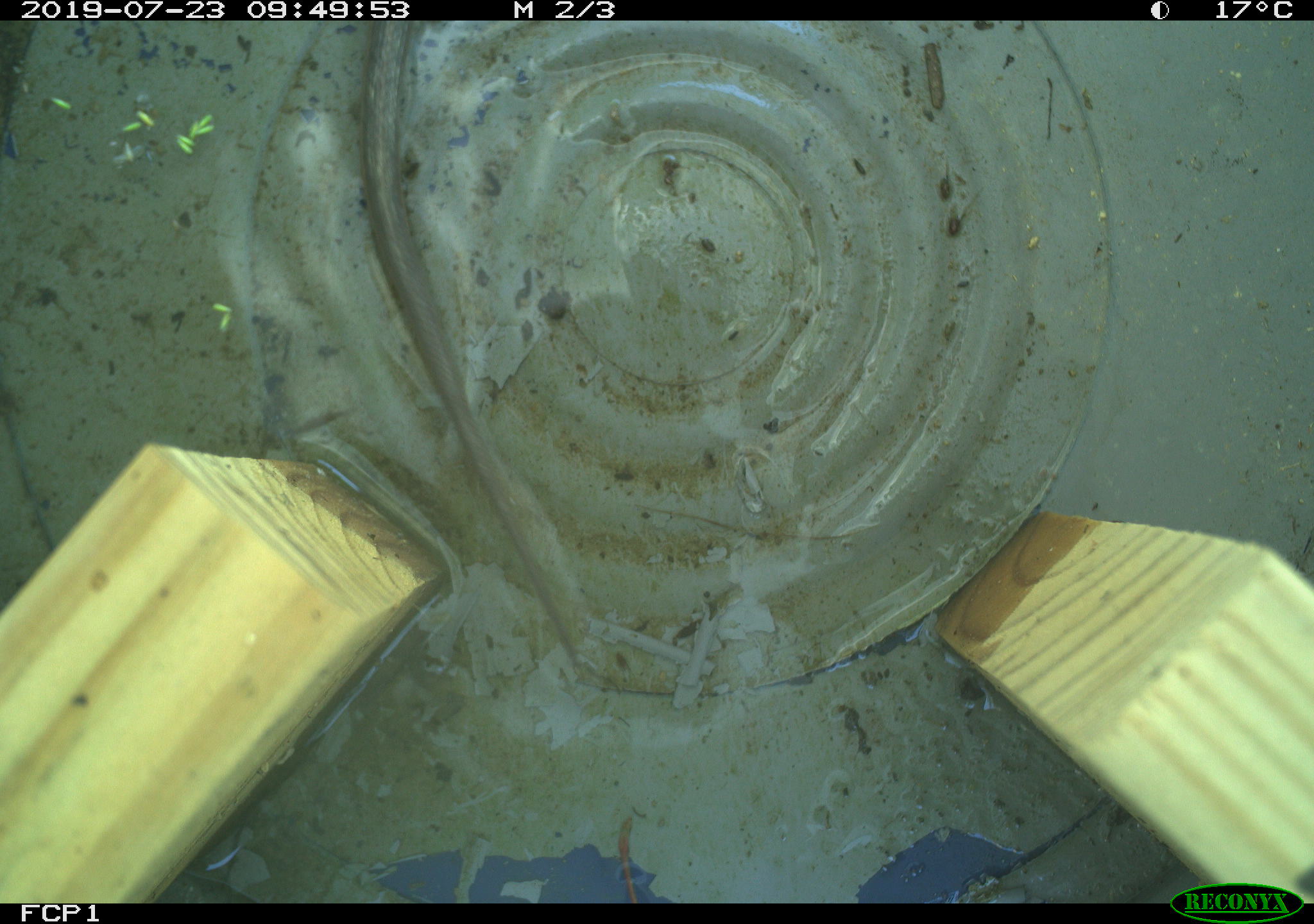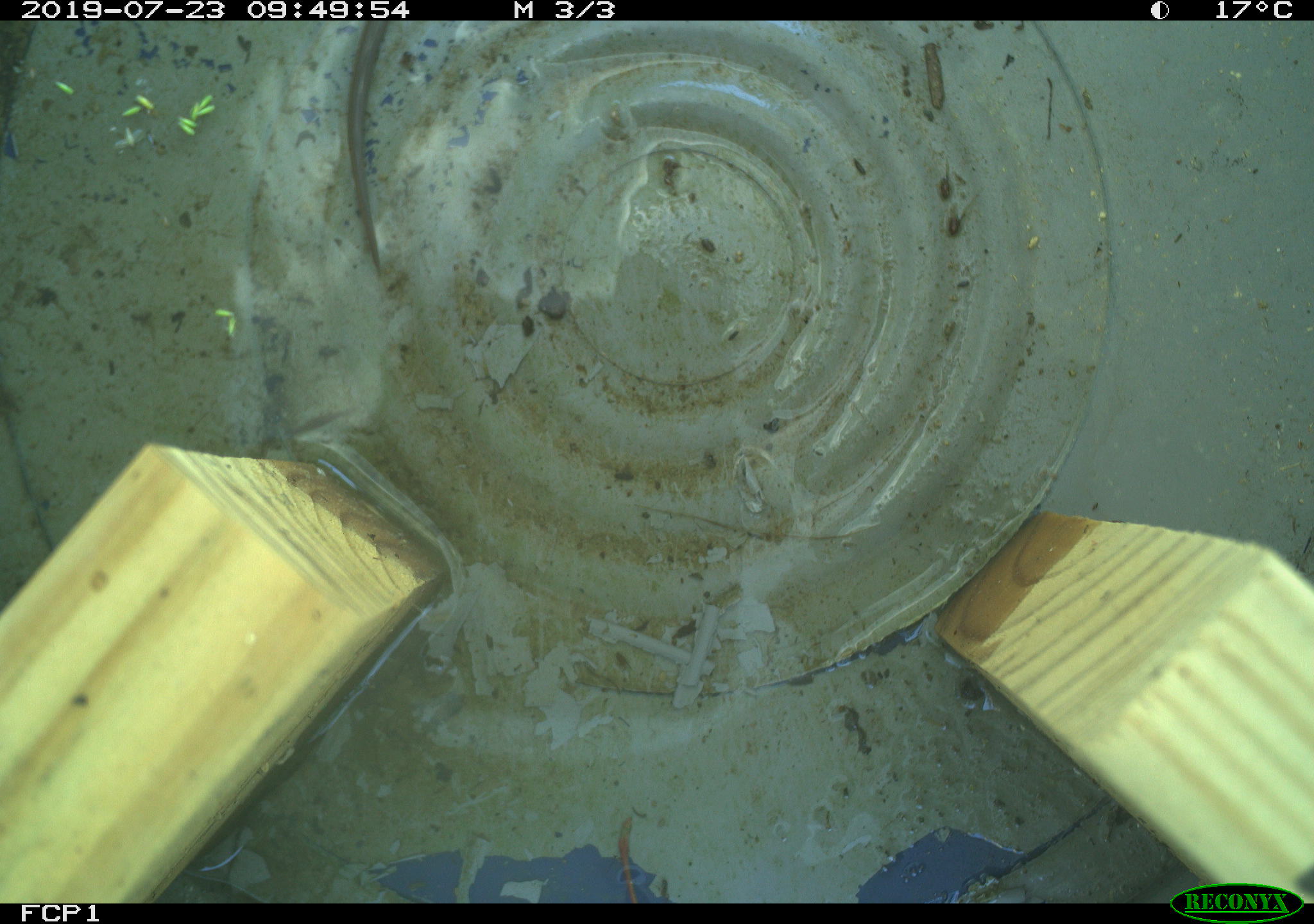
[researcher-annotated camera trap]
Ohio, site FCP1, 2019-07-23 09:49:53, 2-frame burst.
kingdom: Animalia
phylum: Chordata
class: Reptilia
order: Squamata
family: Colubridae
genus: Thamnophis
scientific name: Thamnophis sirtalis sirtalis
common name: eastern gartersnake